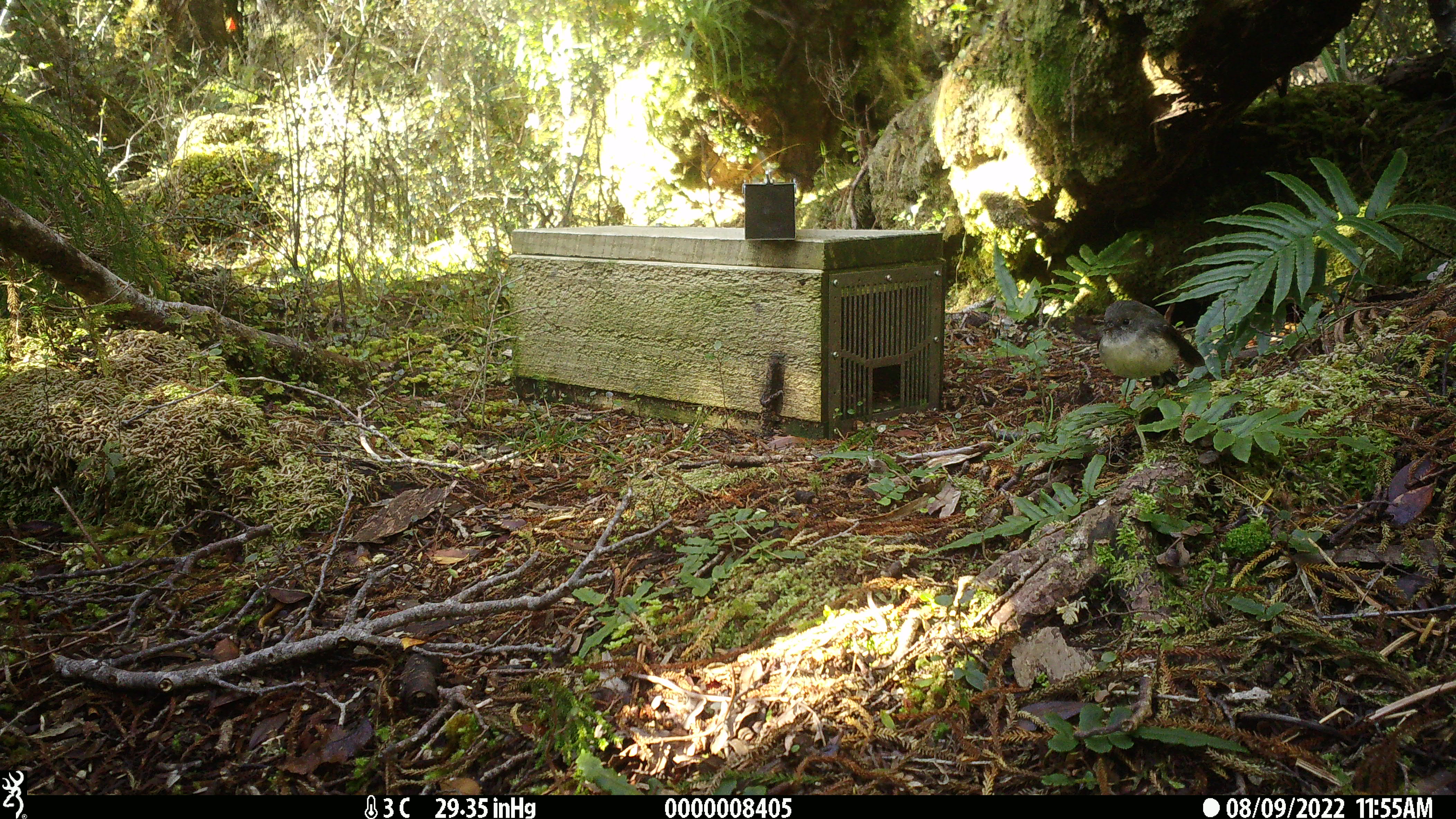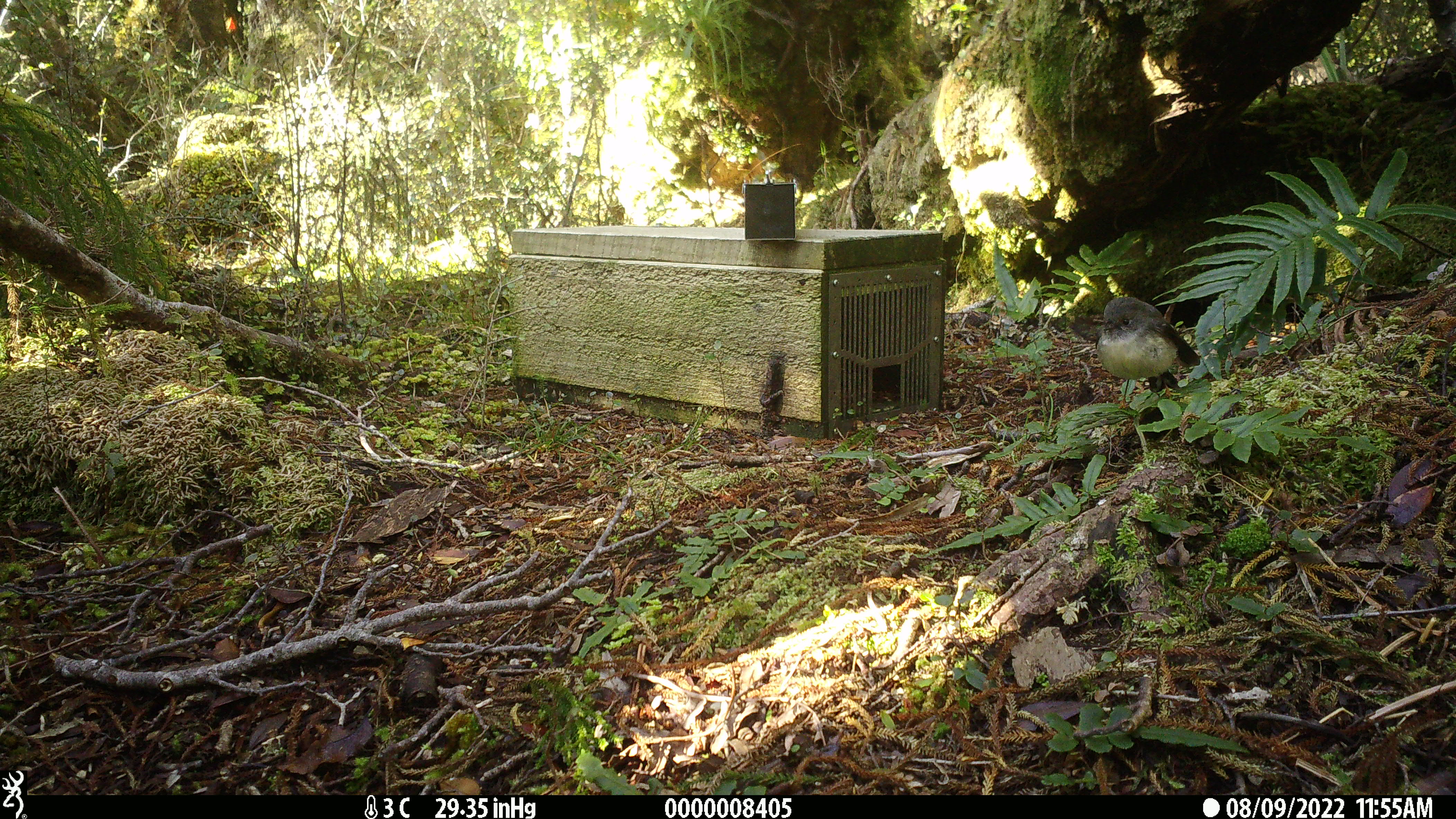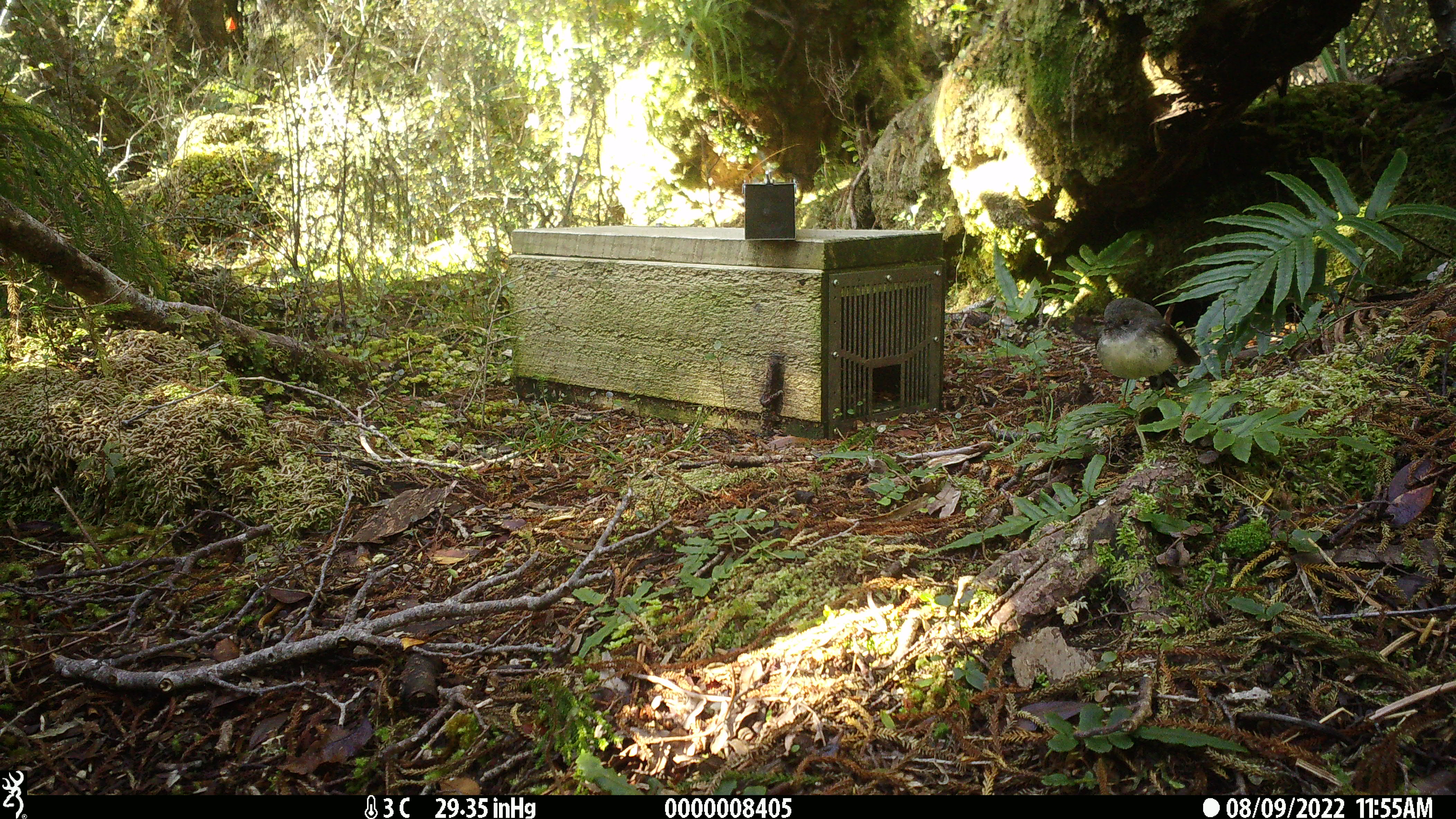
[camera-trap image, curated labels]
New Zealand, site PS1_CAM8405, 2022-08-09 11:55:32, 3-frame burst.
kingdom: Animalia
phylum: Chordata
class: Aves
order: Passeriformes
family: Petroicidae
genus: Petroica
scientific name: Petroica macrocephala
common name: tomtit